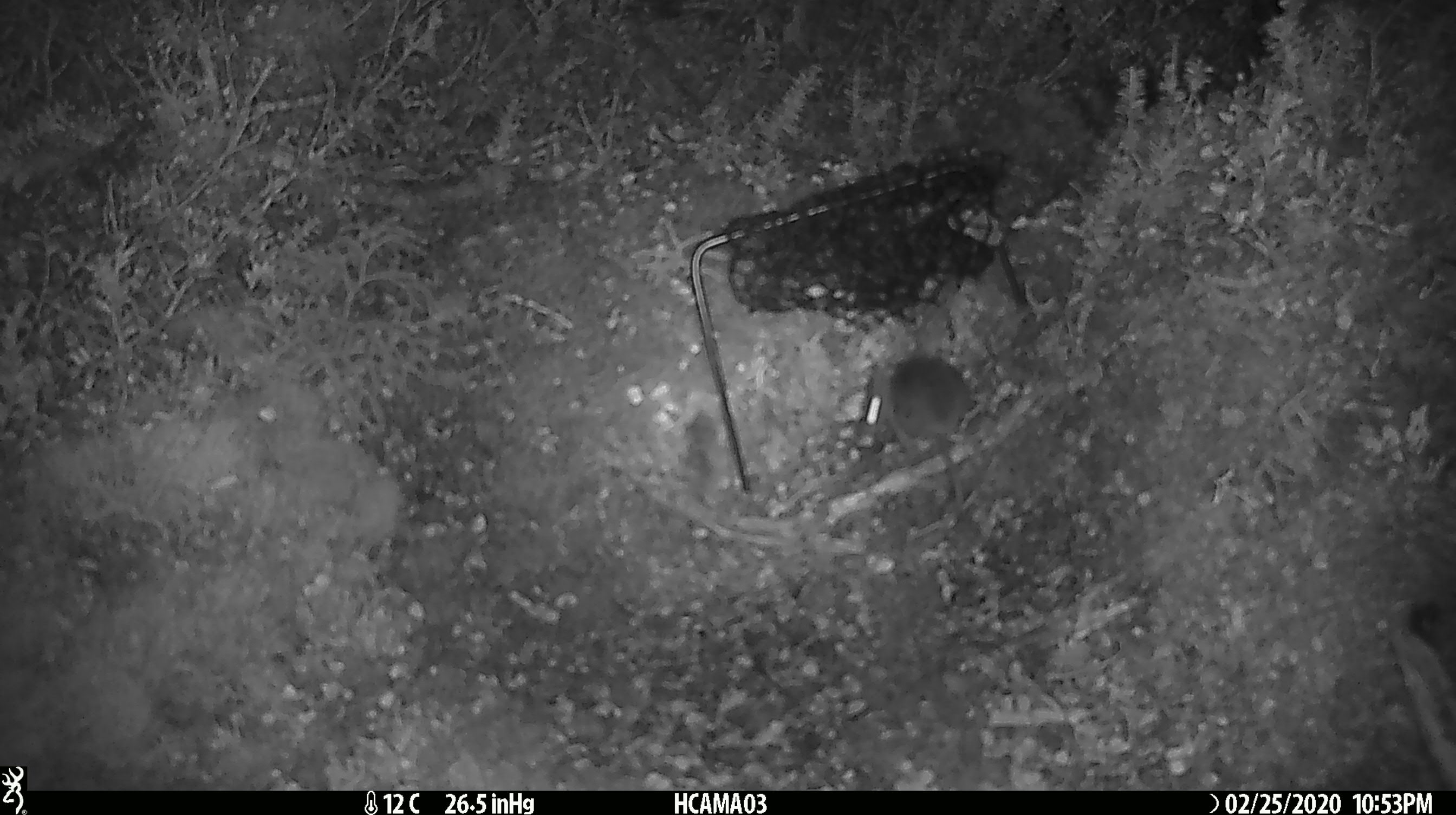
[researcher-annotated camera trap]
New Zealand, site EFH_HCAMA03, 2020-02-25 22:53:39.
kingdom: Animalia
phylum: Chordata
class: Mammalia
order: Rodentia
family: Muridae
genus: Mus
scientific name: Mus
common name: mouse